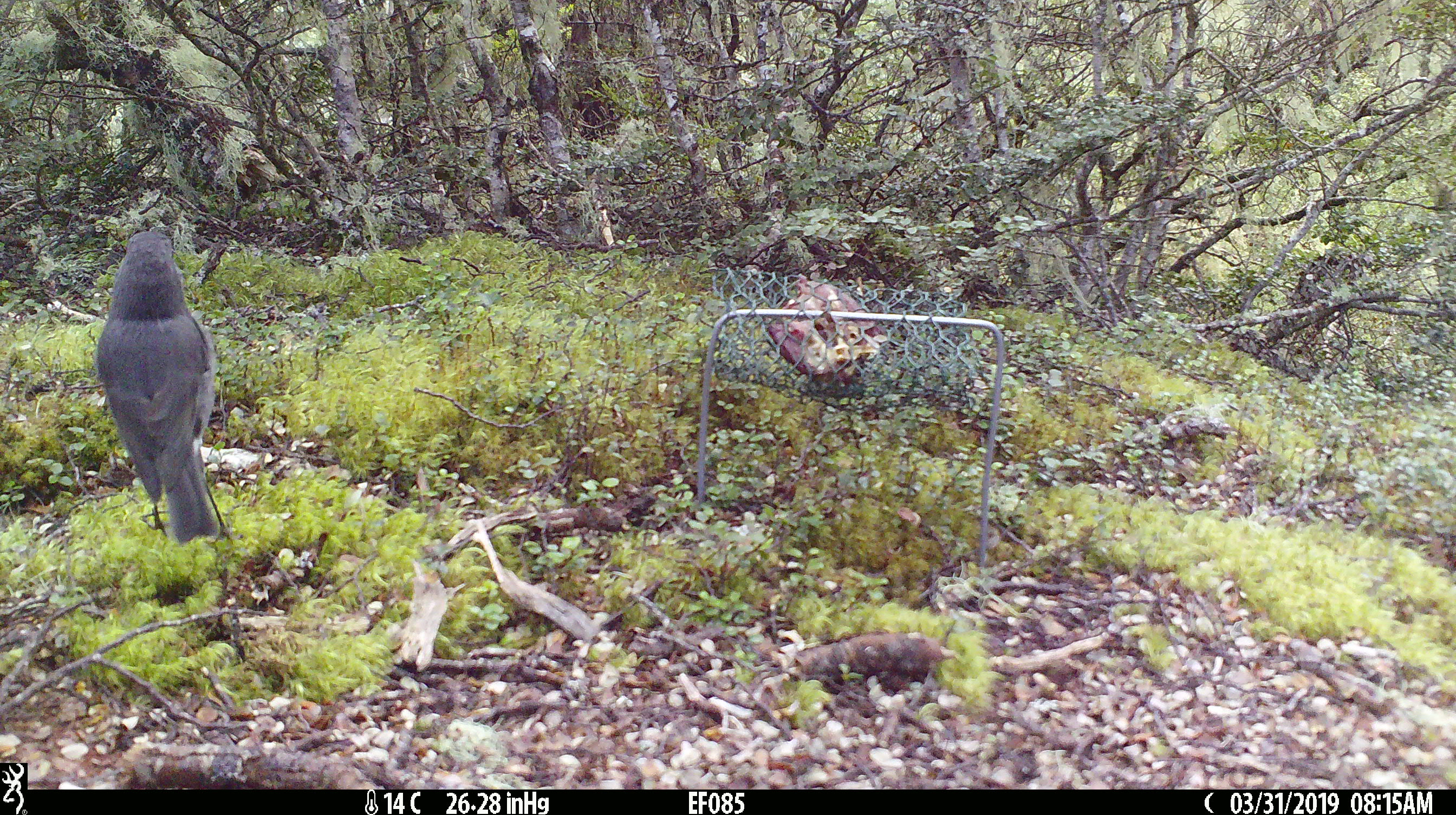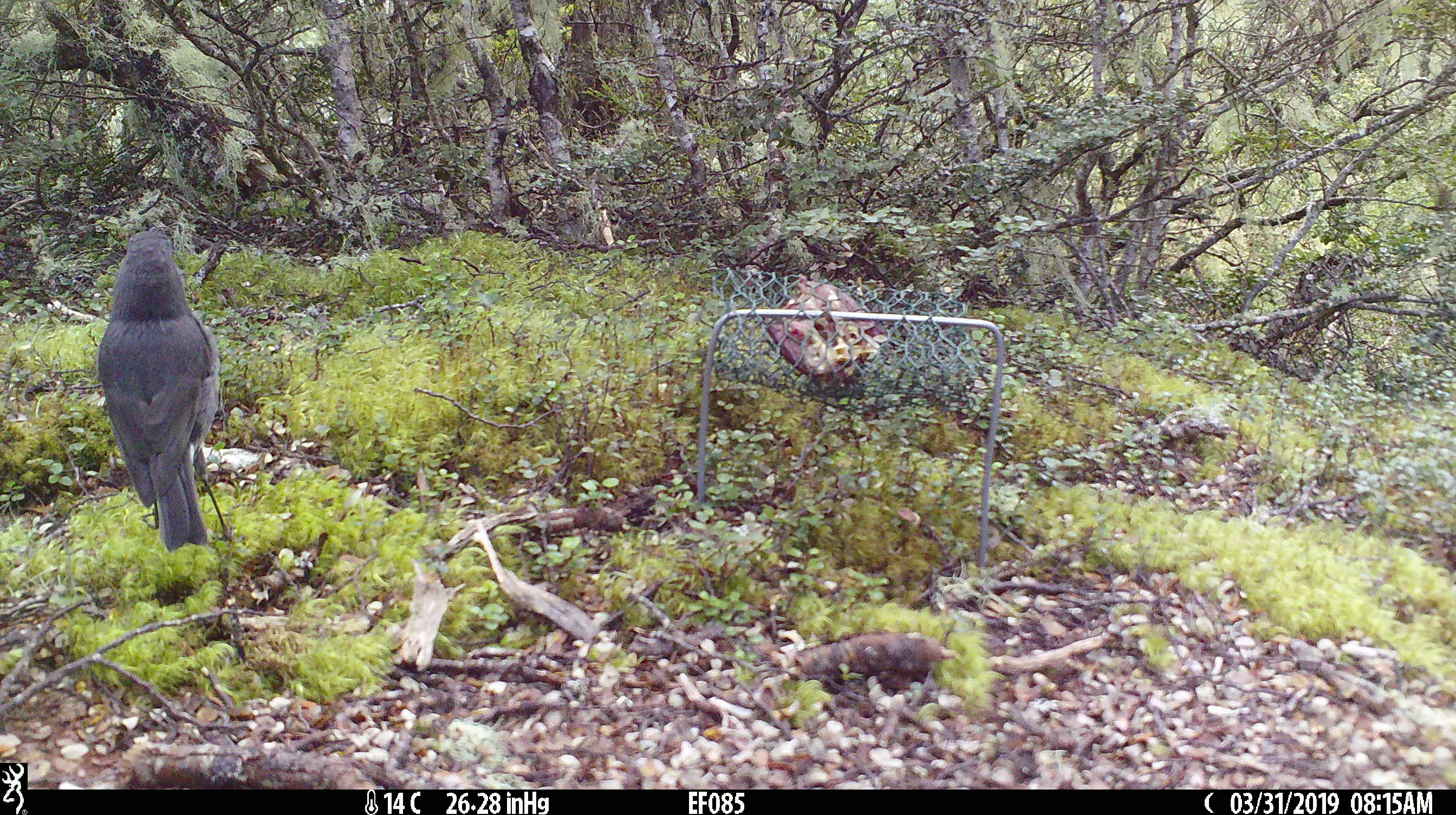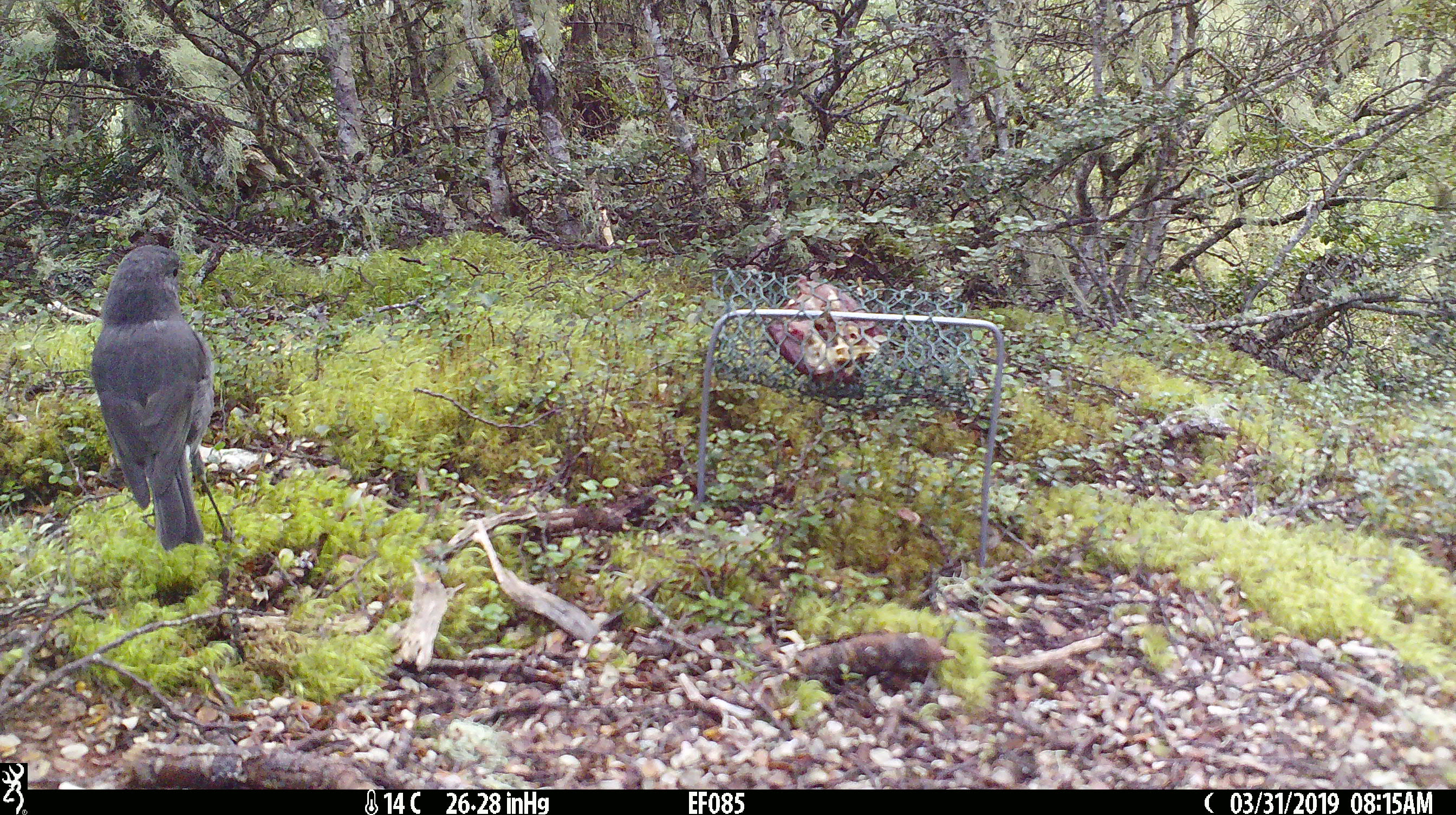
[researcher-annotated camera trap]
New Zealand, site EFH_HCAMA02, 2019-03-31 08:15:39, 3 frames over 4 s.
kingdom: Animalia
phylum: Chordata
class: Aves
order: Passeriformes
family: Petroicidae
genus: Petroica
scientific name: Petroica australis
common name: new zealand robin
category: robin